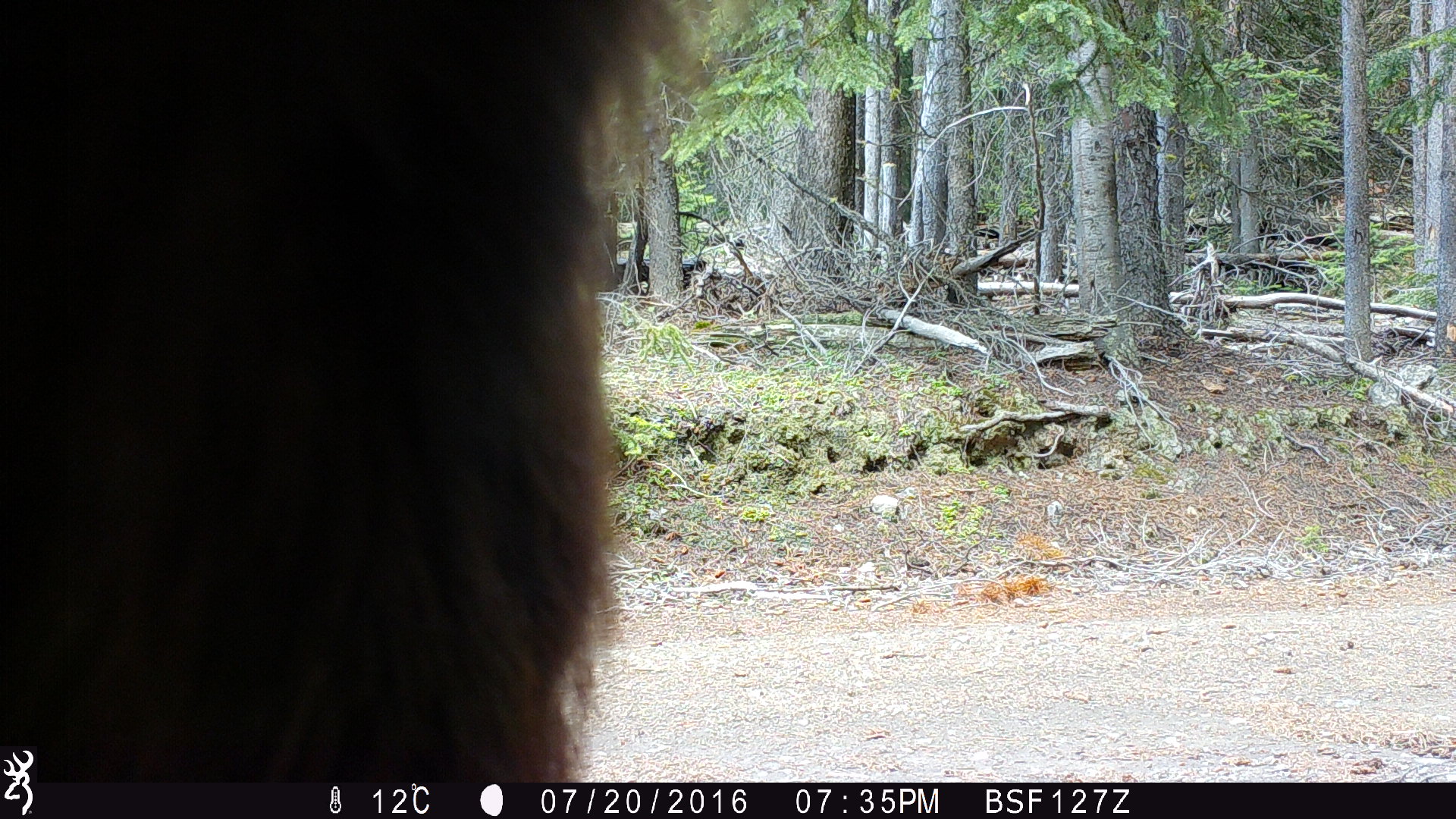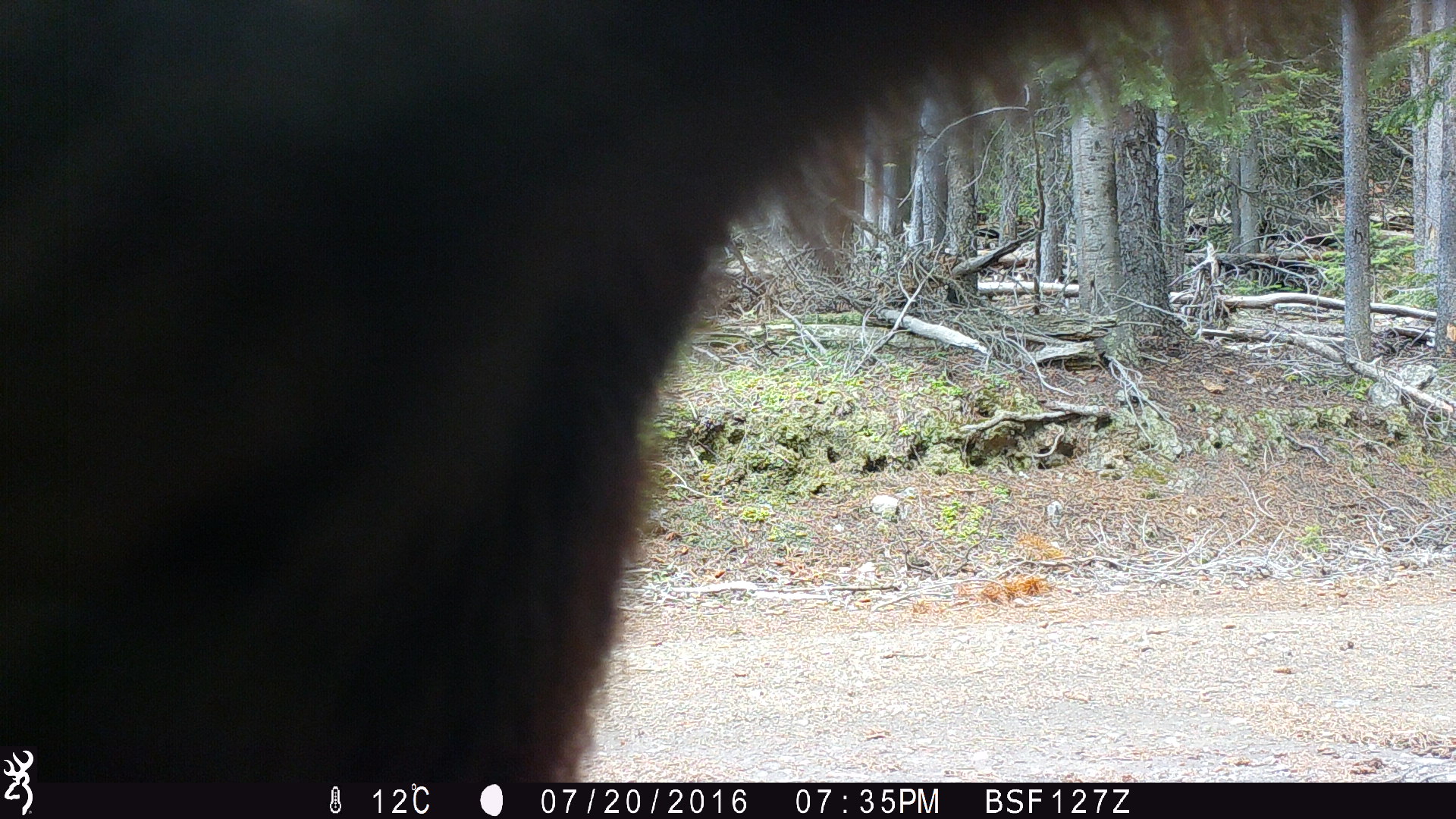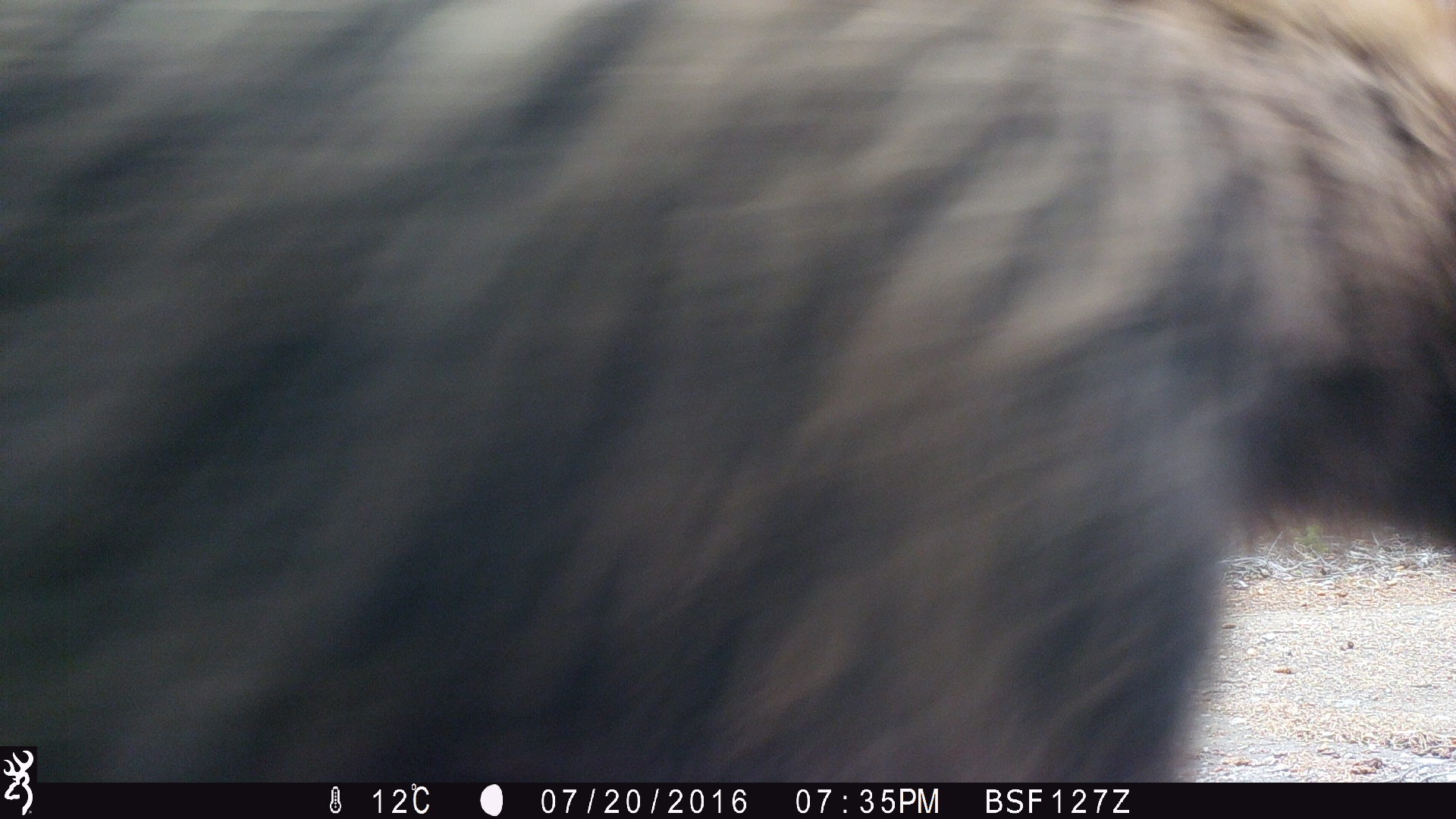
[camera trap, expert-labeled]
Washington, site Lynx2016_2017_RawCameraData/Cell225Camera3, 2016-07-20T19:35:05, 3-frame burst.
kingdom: Animalia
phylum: Chordata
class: Mammalia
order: Carnivora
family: Ursidae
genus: Ursus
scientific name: Ursus americanus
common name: american black bear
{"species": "Ursus americanus (american black bear)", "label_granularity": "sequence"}